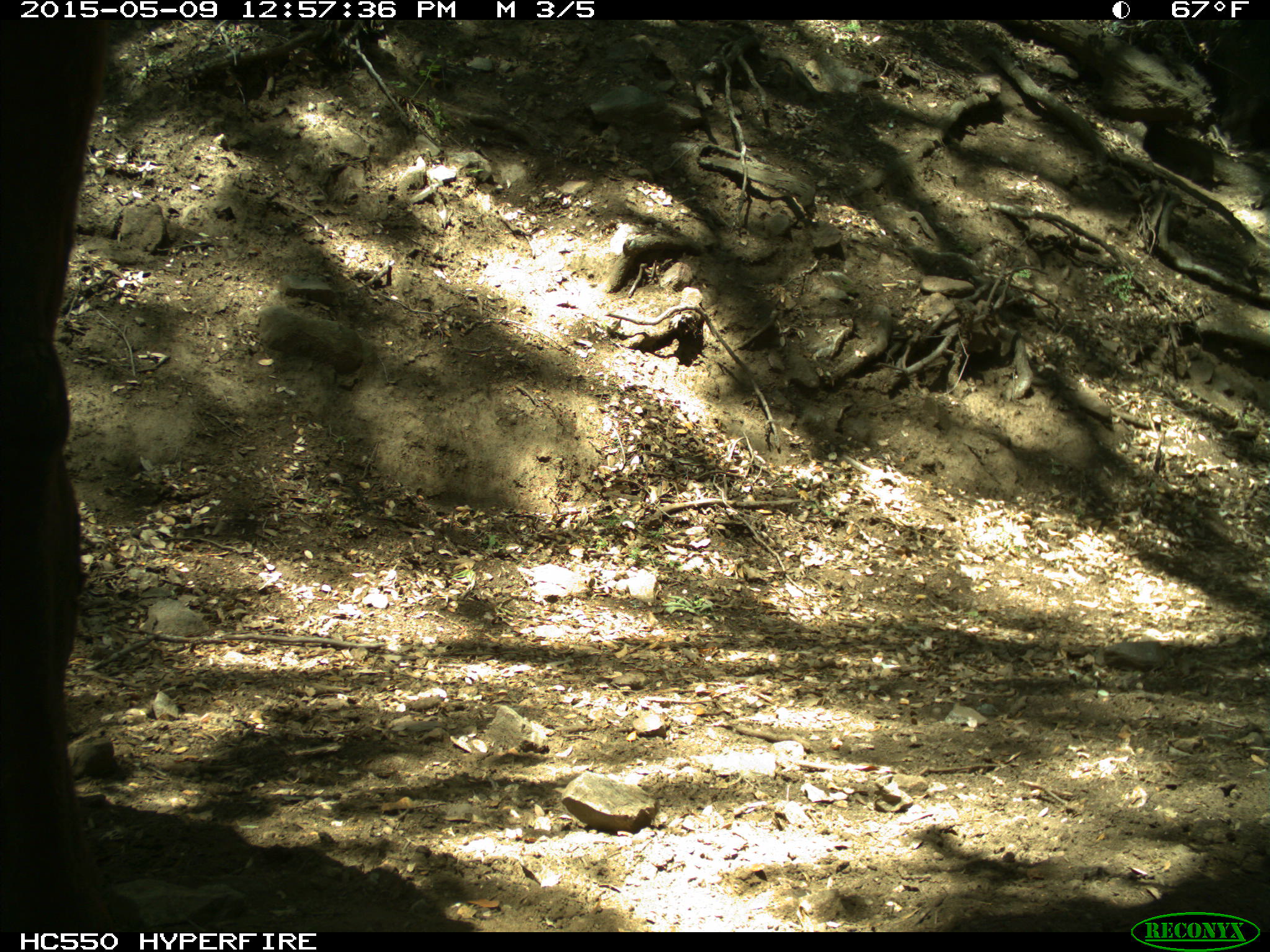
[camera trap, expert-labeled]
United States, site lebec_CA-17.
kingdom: Animalia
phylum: Chordata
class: Mammalia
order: Artiodactyla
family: Bovidae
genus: Bos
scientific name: Bos taurus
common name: domestic cow